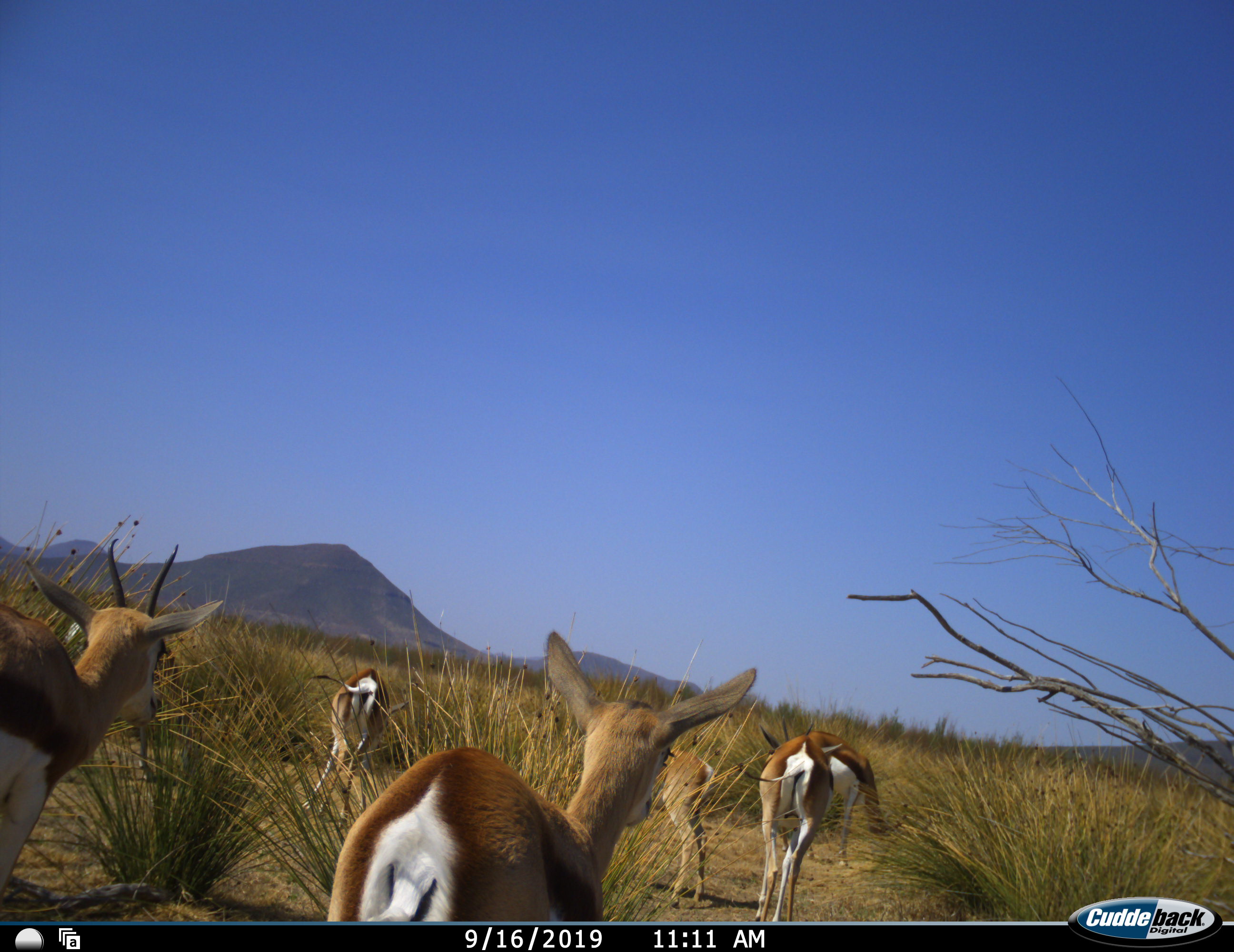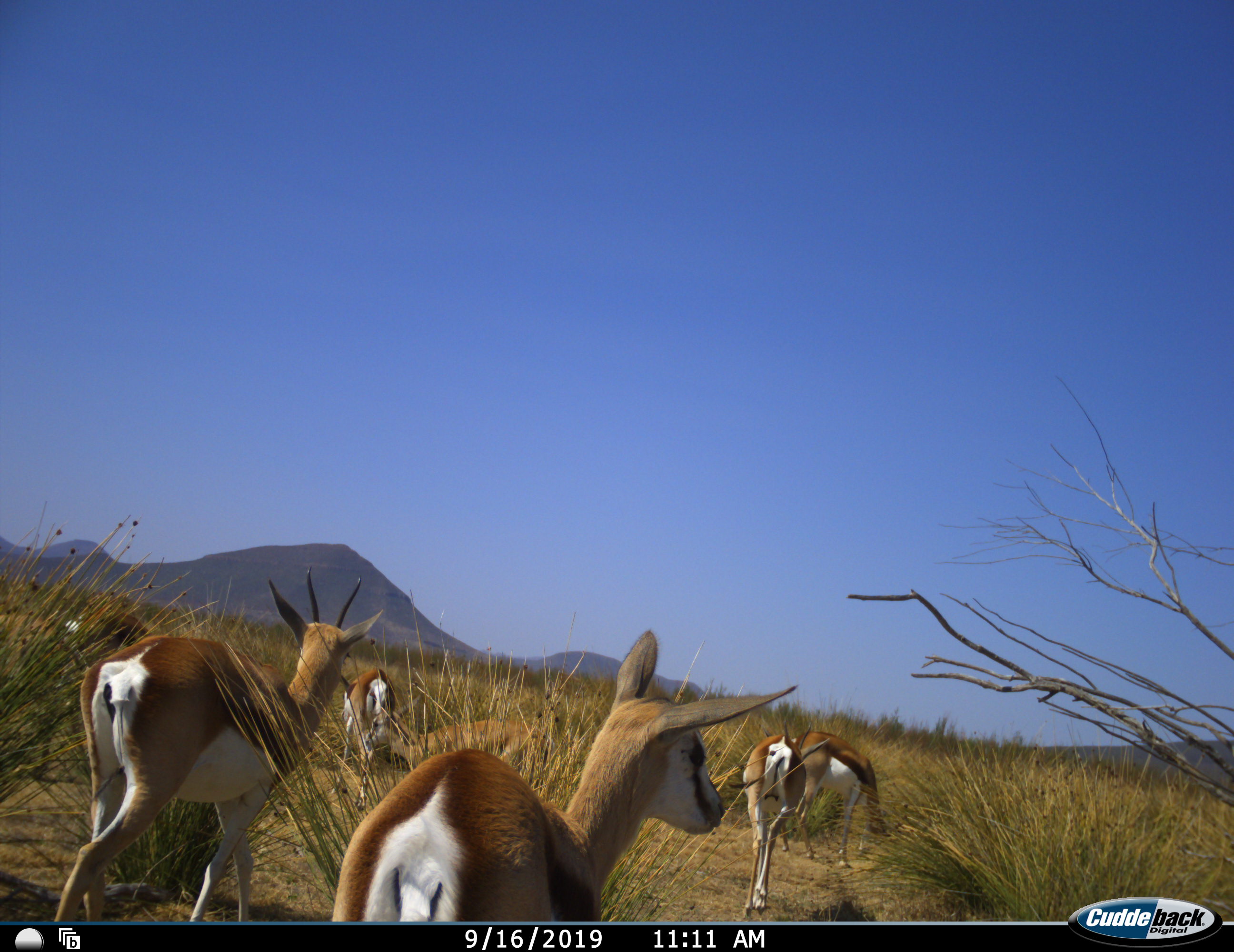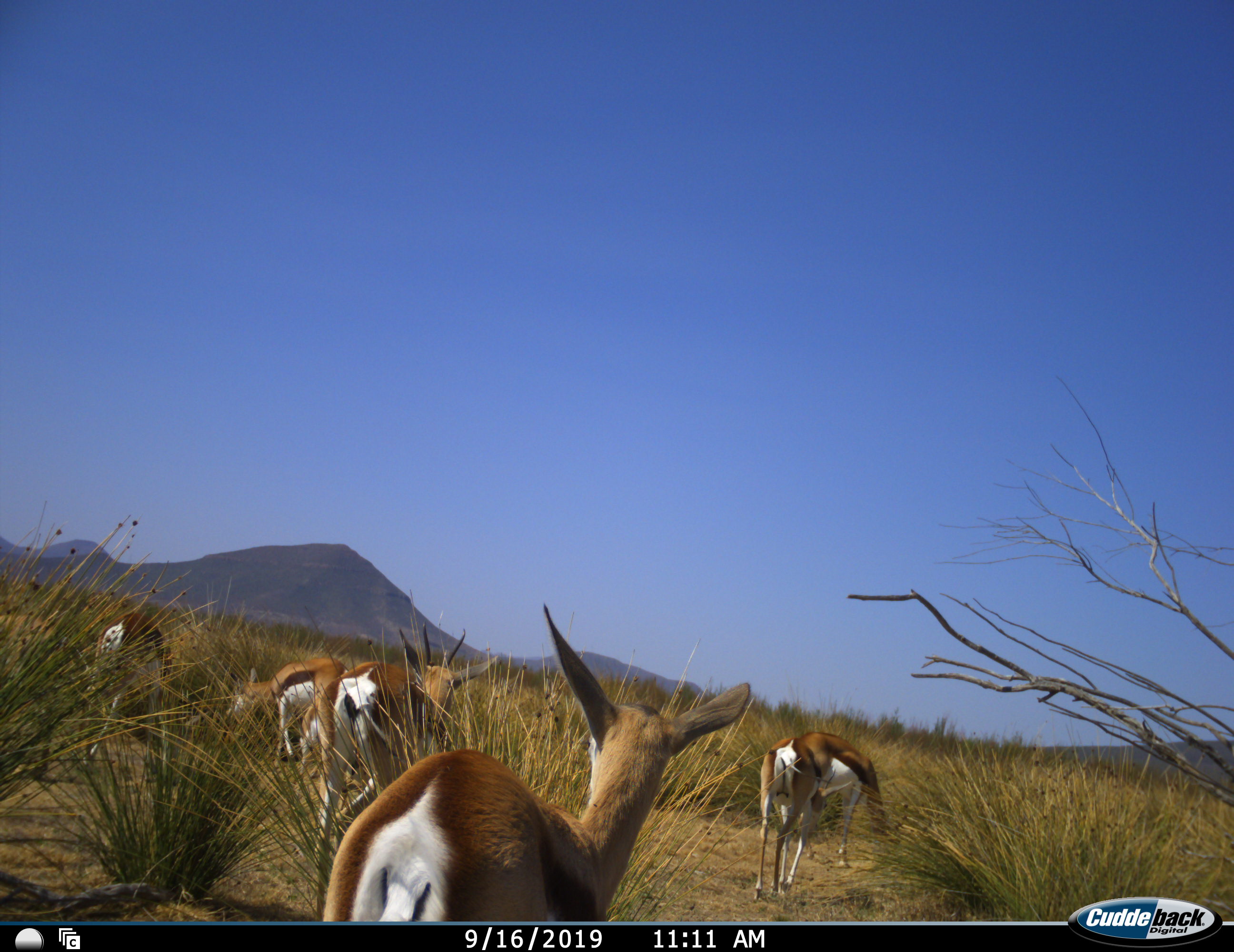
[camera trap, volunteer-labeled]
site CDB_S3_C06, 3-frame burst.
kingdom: Animalia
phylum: Chordata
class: Mammalia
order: Artiodactyla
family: Bovidae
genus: Antidorcas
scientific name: Antidorcas marsupialis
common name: springbok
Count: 7.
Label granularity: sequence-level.